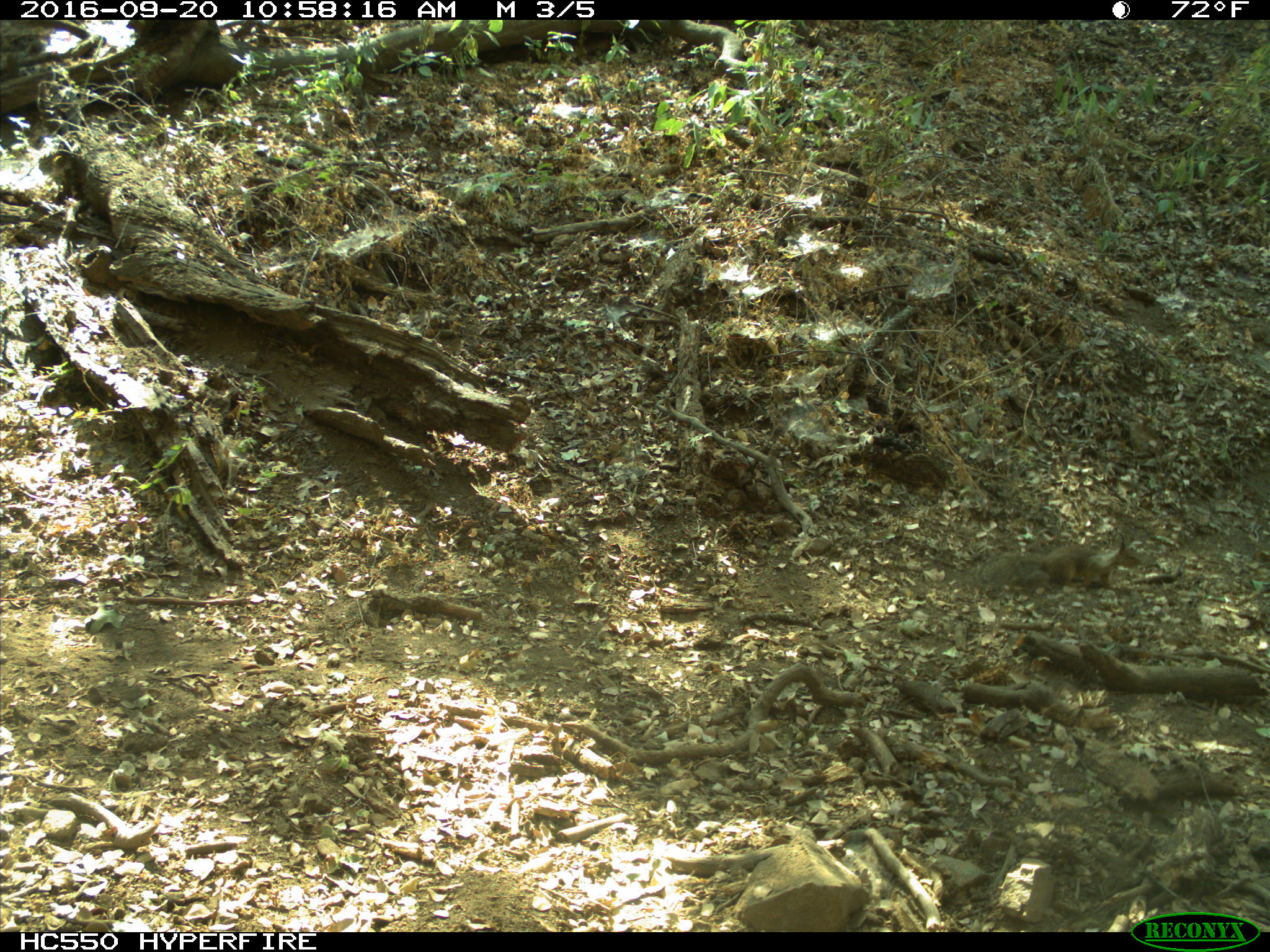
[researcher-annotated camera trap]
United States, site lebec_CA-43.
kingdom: Animalia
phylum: Chordata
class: Mammalia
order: Rodentia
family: Sciuridae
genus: Otospermophilus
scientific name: Otospermophilus beecheyi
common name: california ground squirrel